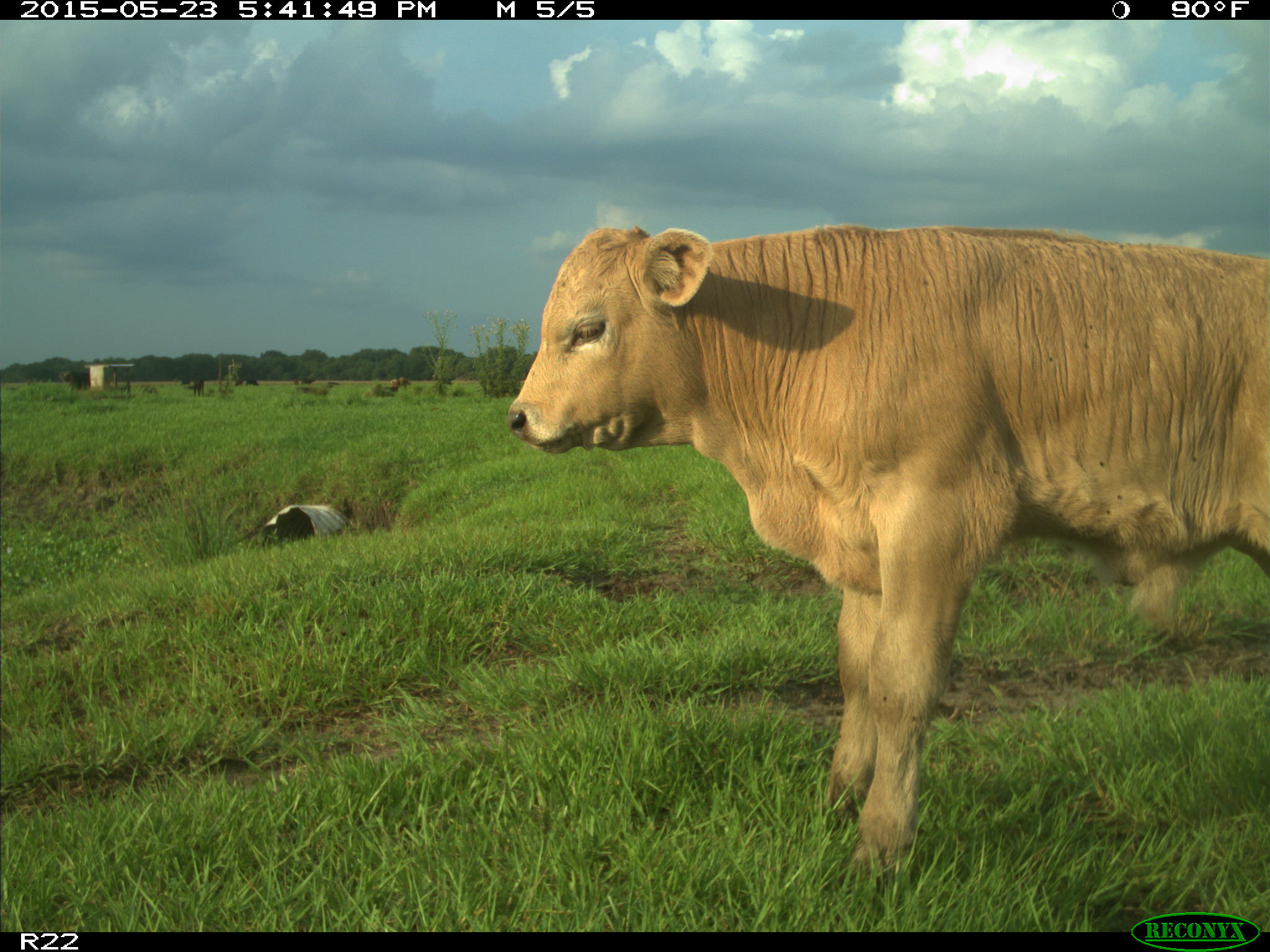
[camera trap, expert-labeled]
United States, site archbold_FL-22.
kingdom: Animalia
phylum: Chordata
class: Mammalia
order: Artiodactyla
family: Bovidae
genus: Bos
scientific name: Bos taurus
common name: domestic cow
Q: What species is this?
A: Bos taurus (domestic cow).